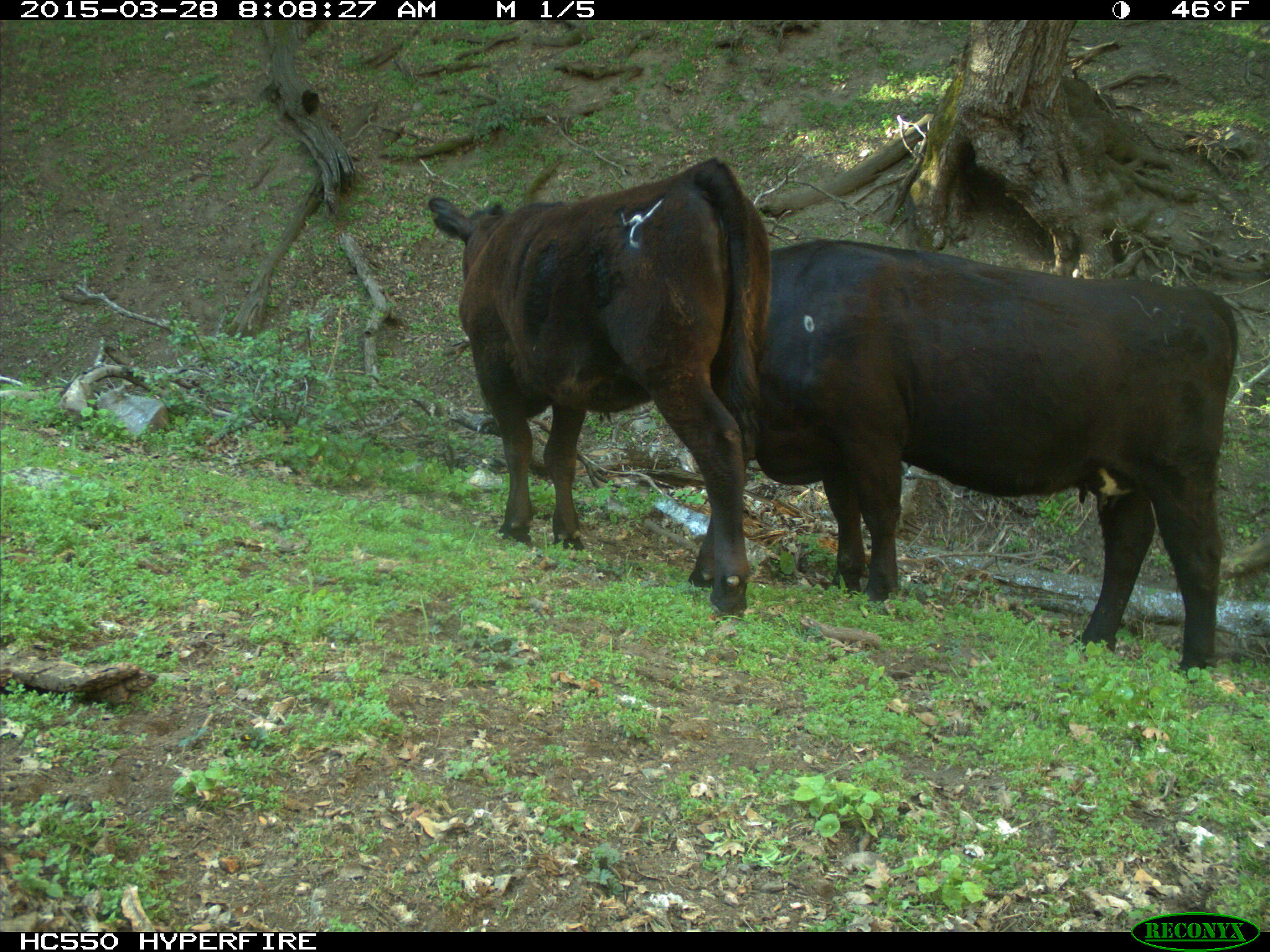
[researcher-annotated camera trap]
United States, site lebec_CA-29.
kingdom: Animalia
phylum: Chordata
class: Mammalia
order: Artiodactyla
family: Bovidae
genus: Bos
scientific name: Bos taurus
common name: domestic cow